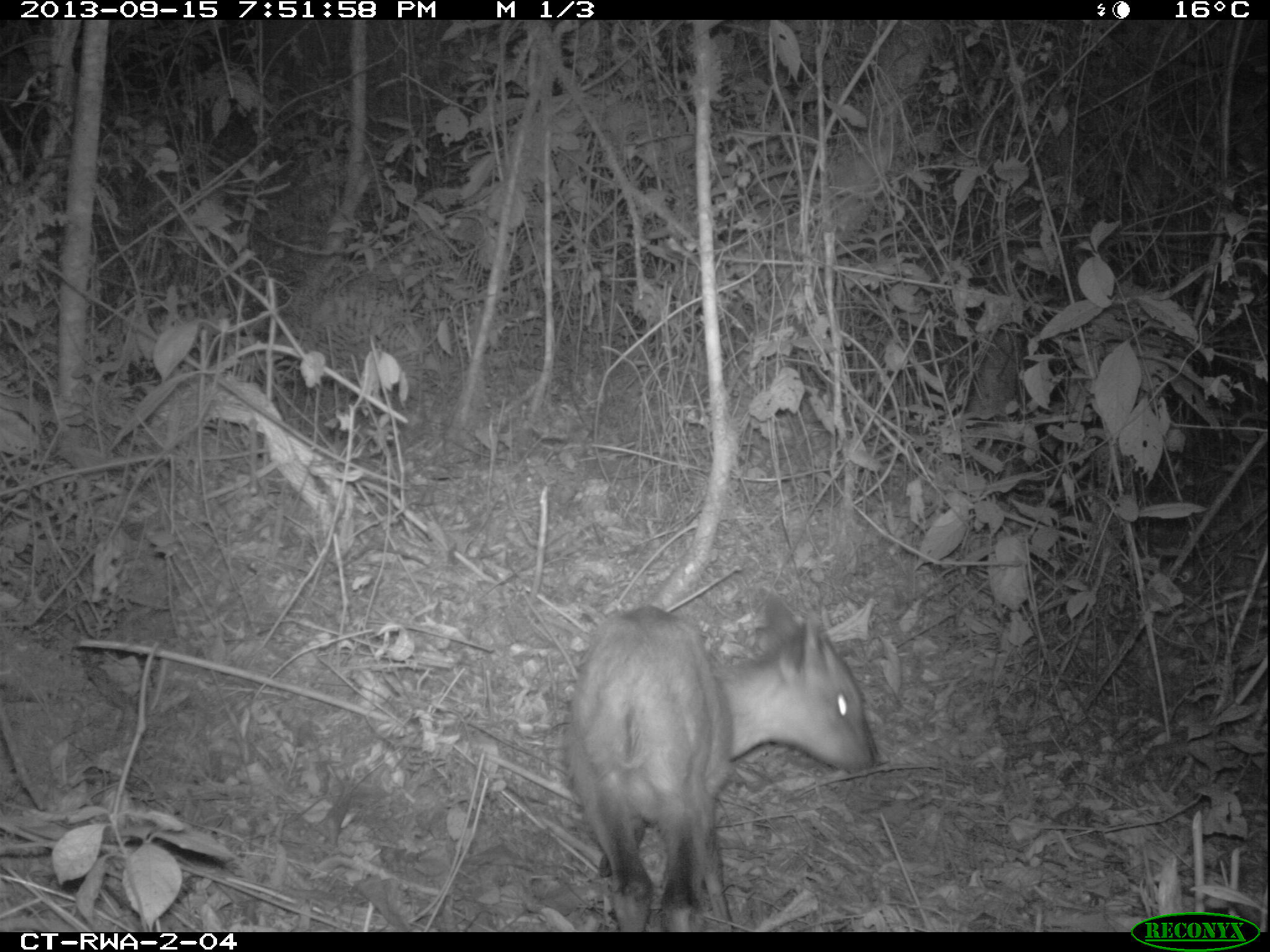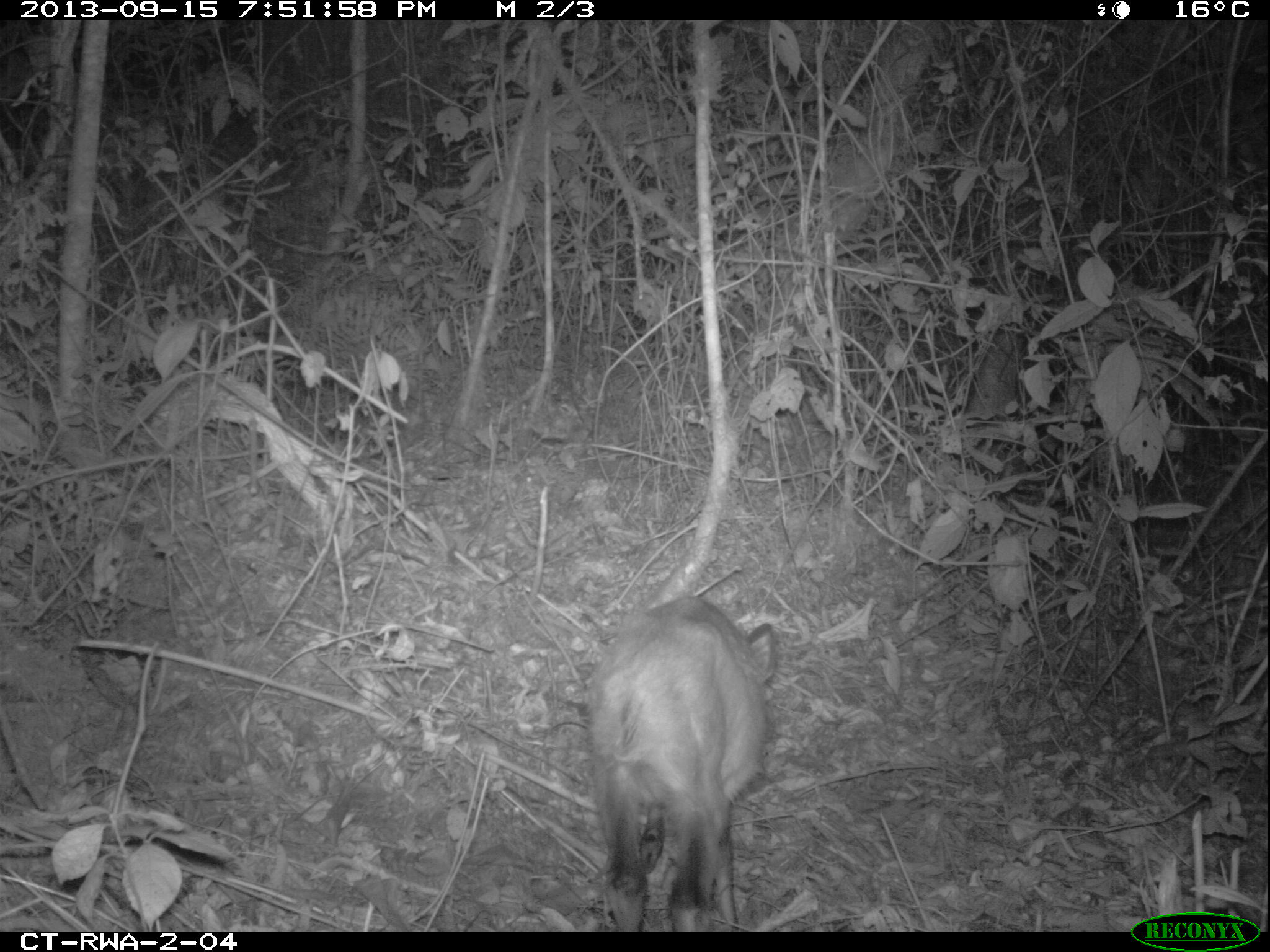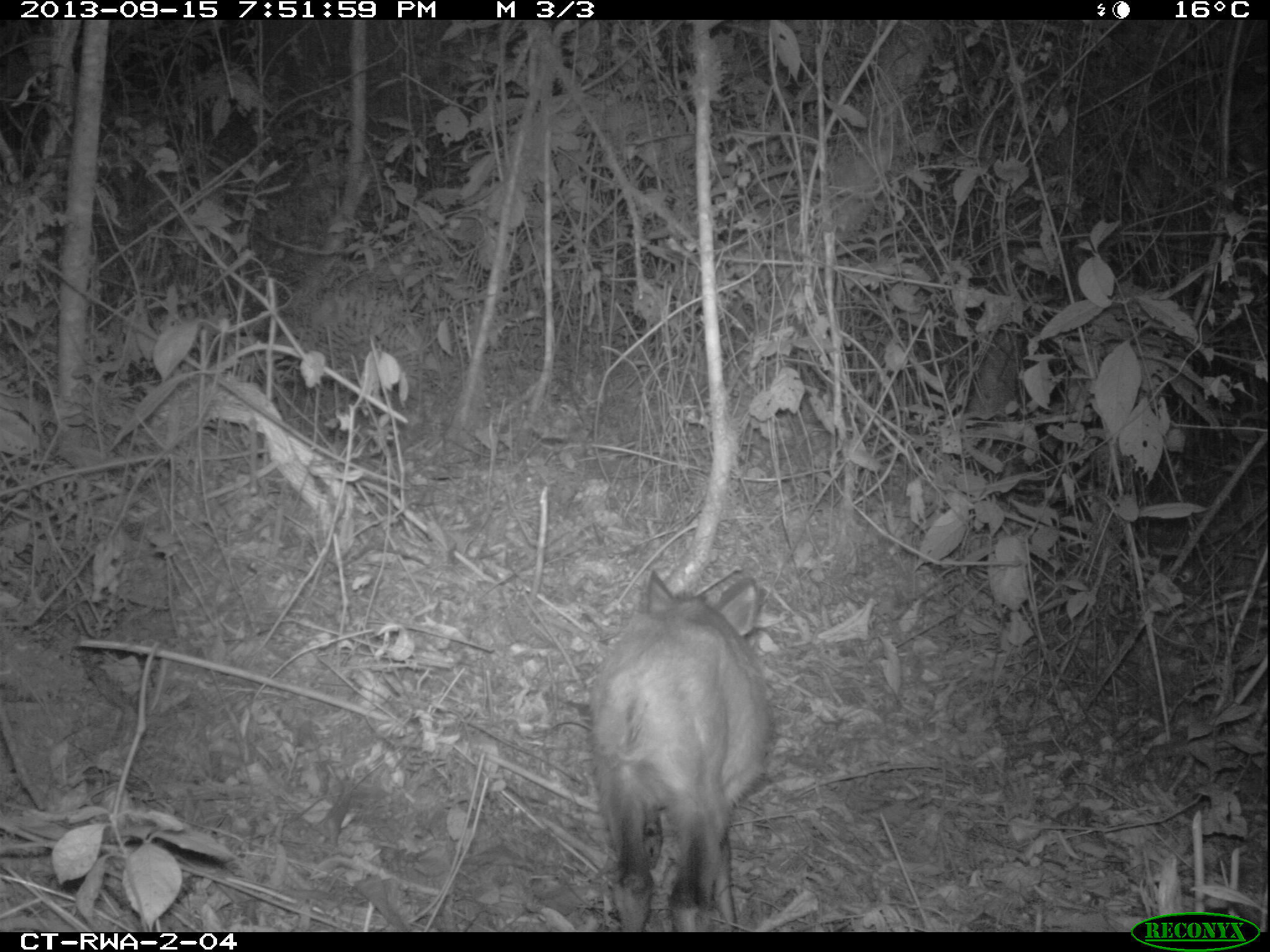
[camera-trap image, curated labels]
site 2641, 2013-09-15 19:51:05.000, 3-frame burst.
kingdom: Animalia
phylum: Chordata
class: Mammalia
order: Artiodactyla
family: Bovidae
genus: Cephalophus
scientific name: Cephalophus nigrifrons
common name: black-fronted duiker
Cephalophus nigrifrons (black-fronted duiker), count 1.